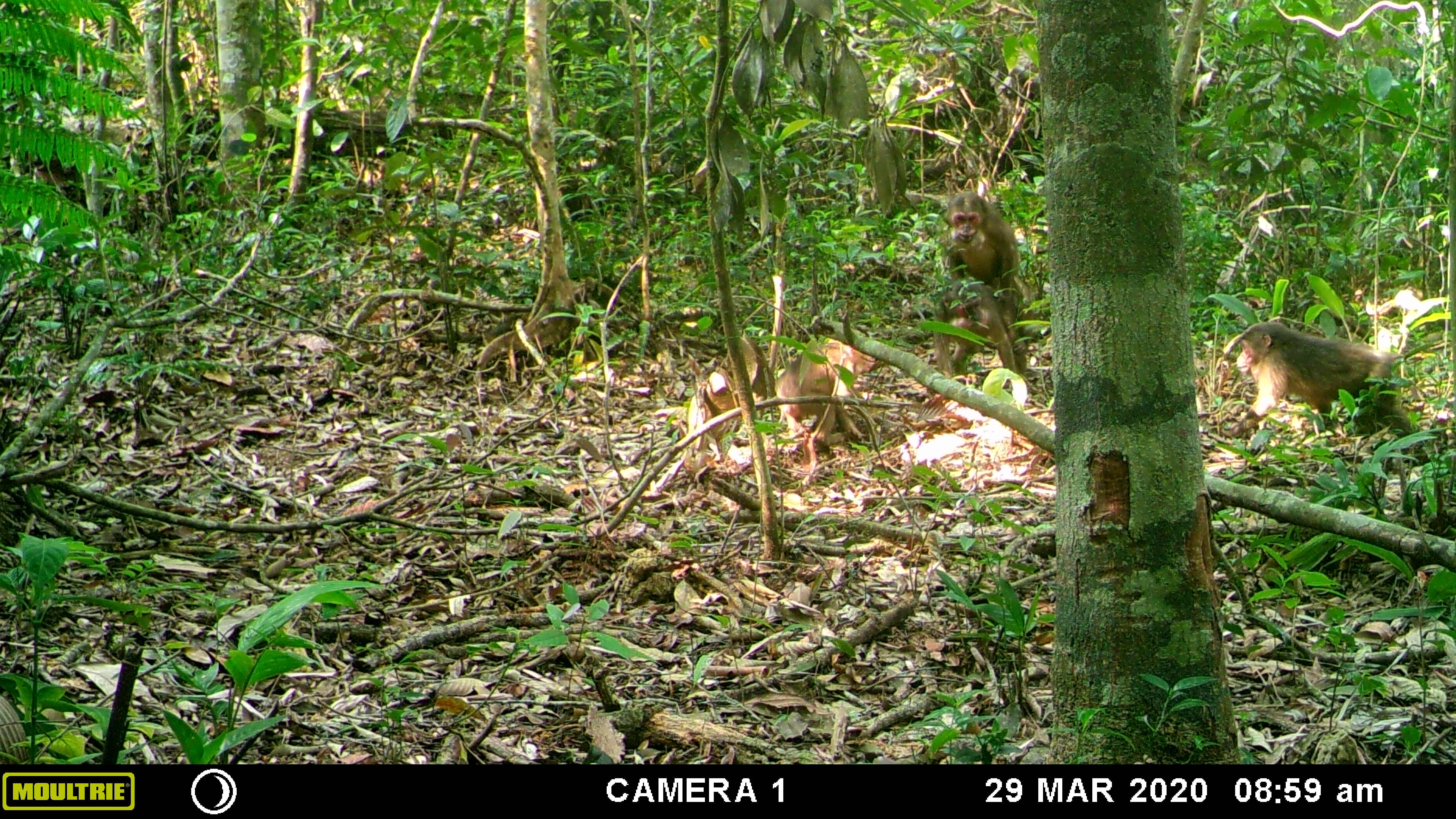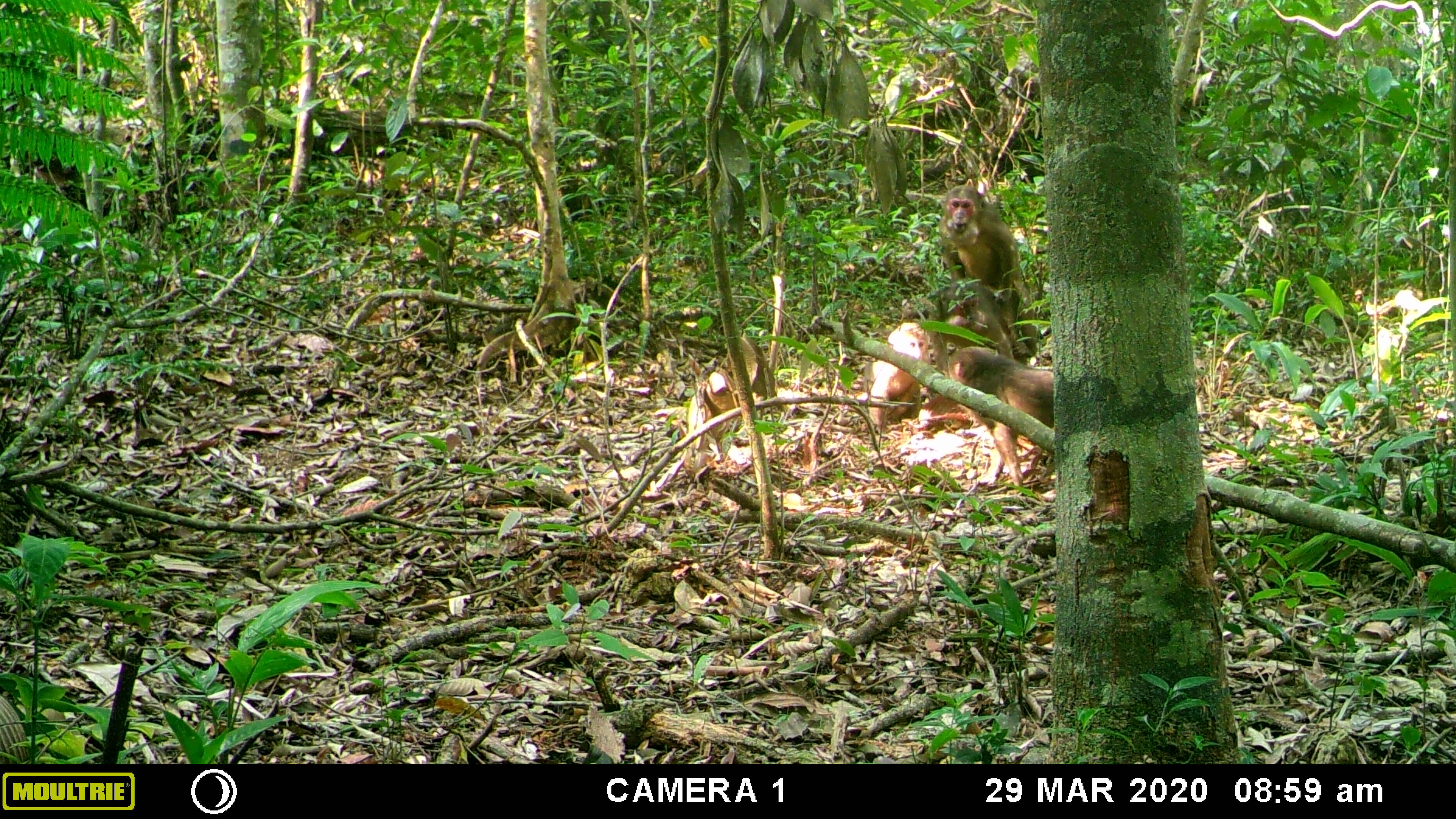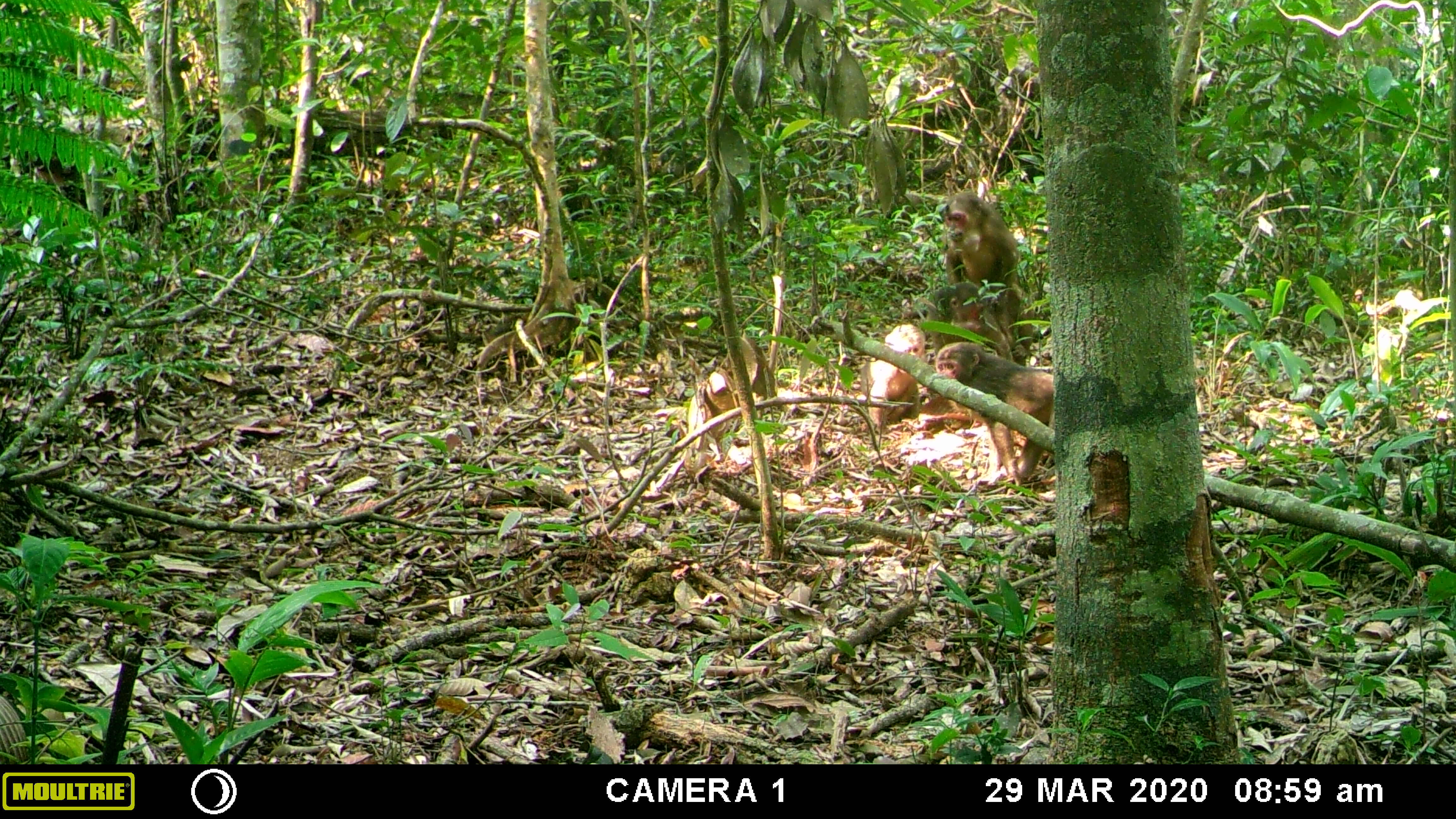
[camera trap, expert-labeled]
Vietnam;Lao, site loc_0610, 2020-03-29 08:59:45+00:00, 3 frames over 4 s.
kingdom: Animalia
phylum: Chordata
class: Mammalia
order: Primates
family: Cercopithecidae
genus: Macaca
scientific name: Macaca arctoides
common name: stump-tailed macaque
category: stump tailed macaque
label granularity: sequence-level